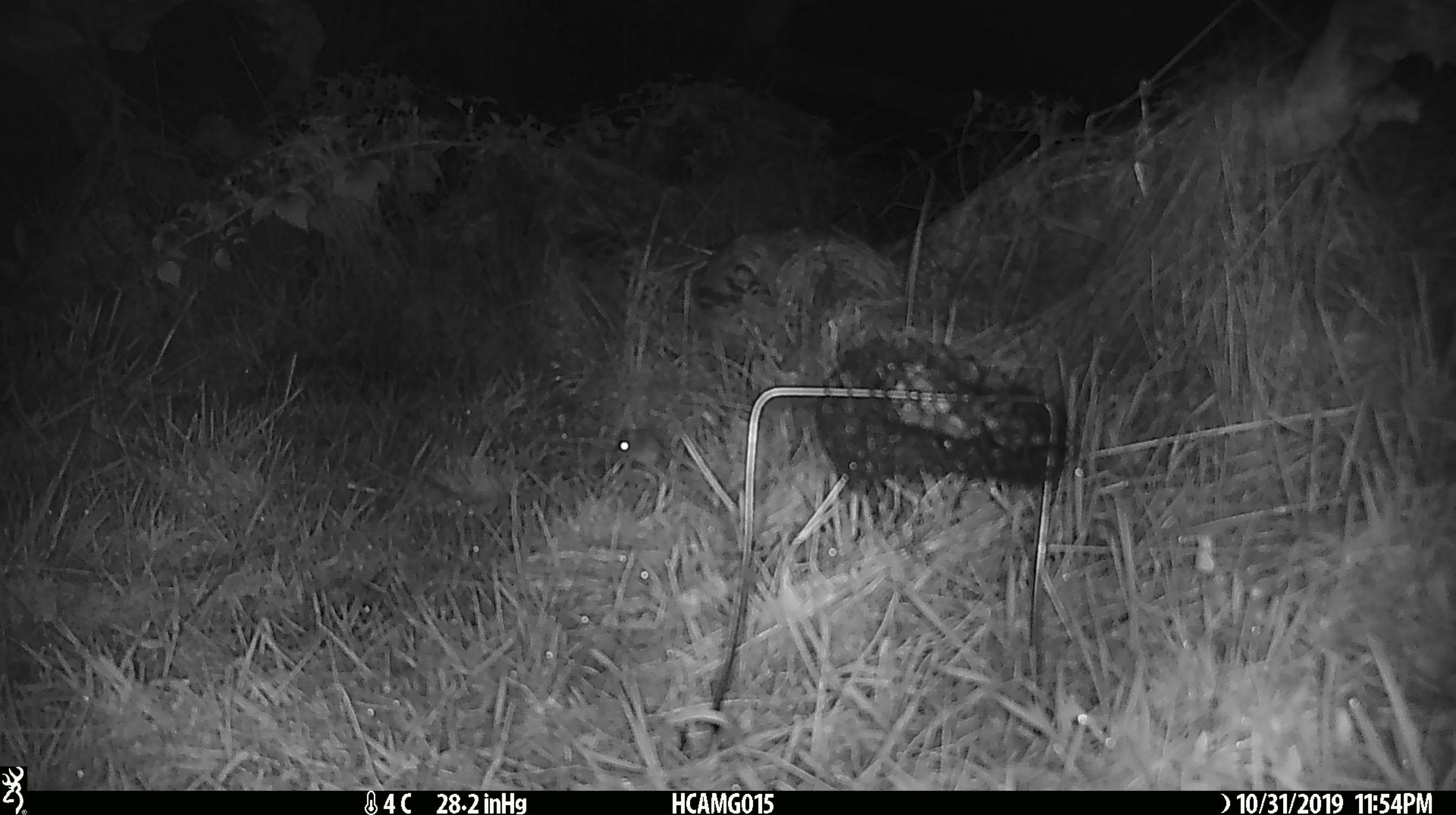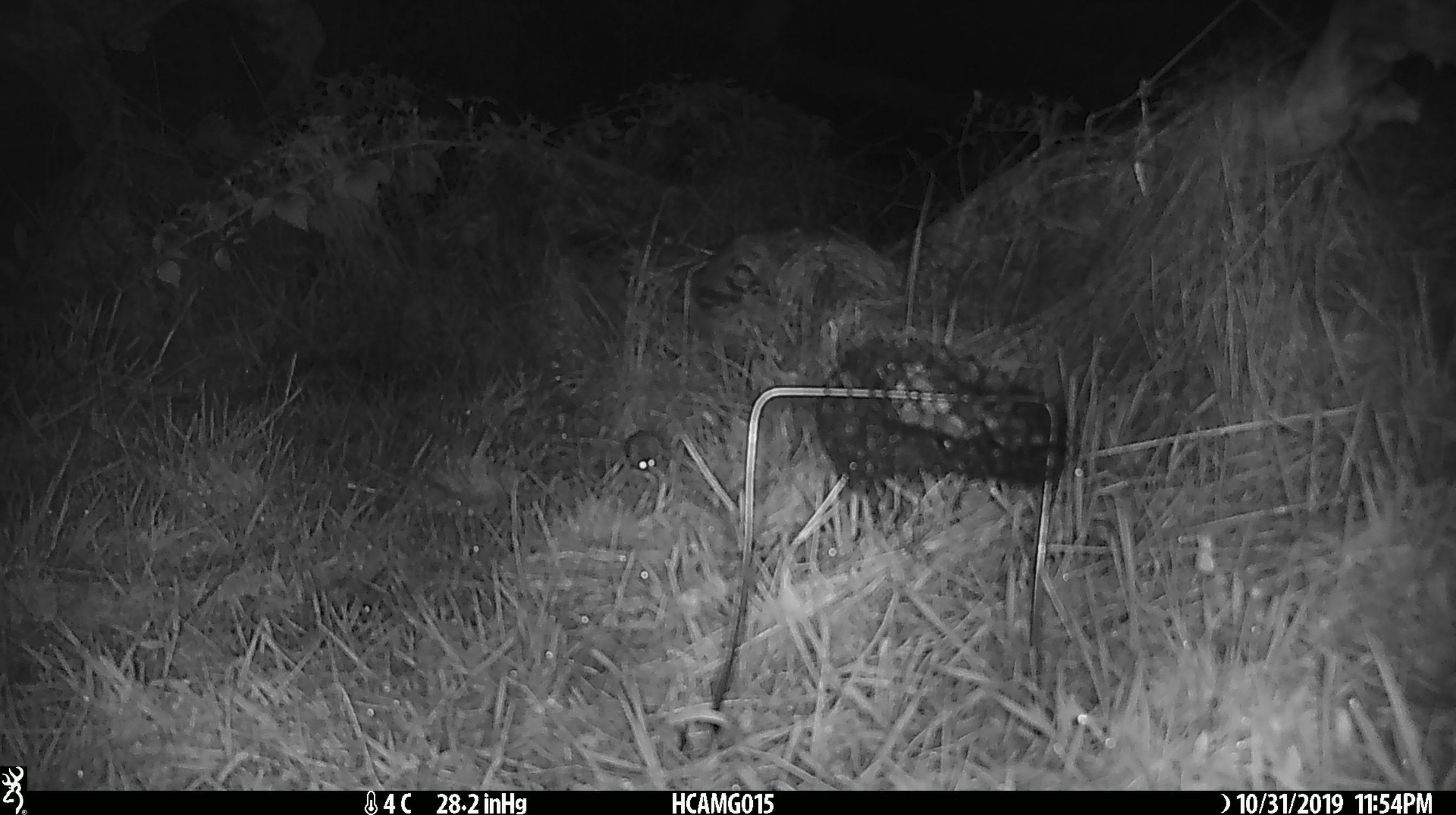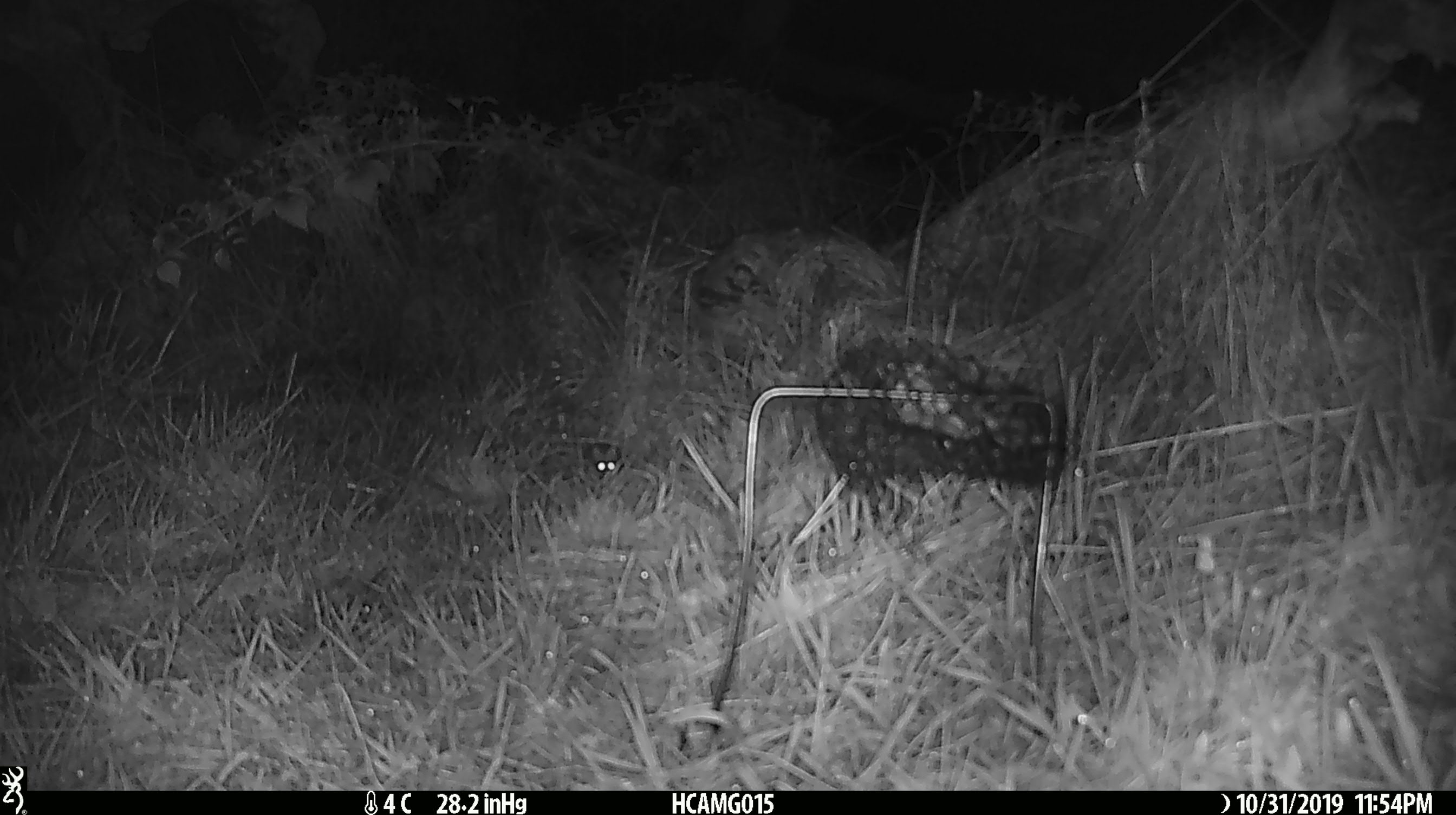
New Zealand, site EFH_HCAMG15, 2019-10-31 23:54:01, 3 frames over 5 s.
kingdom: Animalia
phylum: Chordata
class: Mammalia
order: Rodentia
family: Muridae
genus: Mus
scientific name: Mus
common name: mouse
Mouse (Mus).